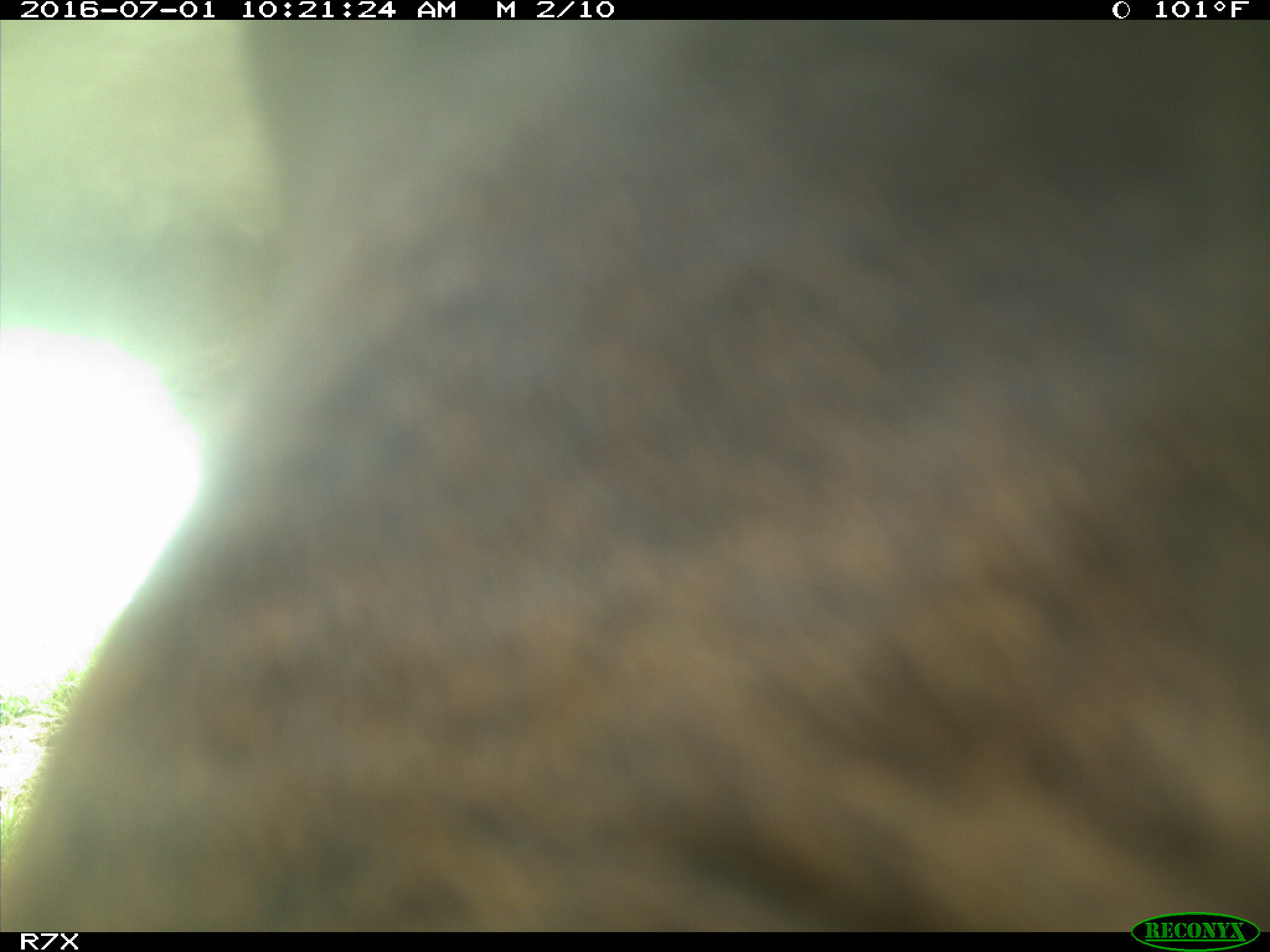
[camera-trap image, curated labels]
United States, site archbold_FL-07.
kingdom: Animalia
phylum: Chordata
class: Mammalia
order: Artiodactyla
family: Bovidae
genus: Bos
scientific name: Bos taurus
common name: domestic cow